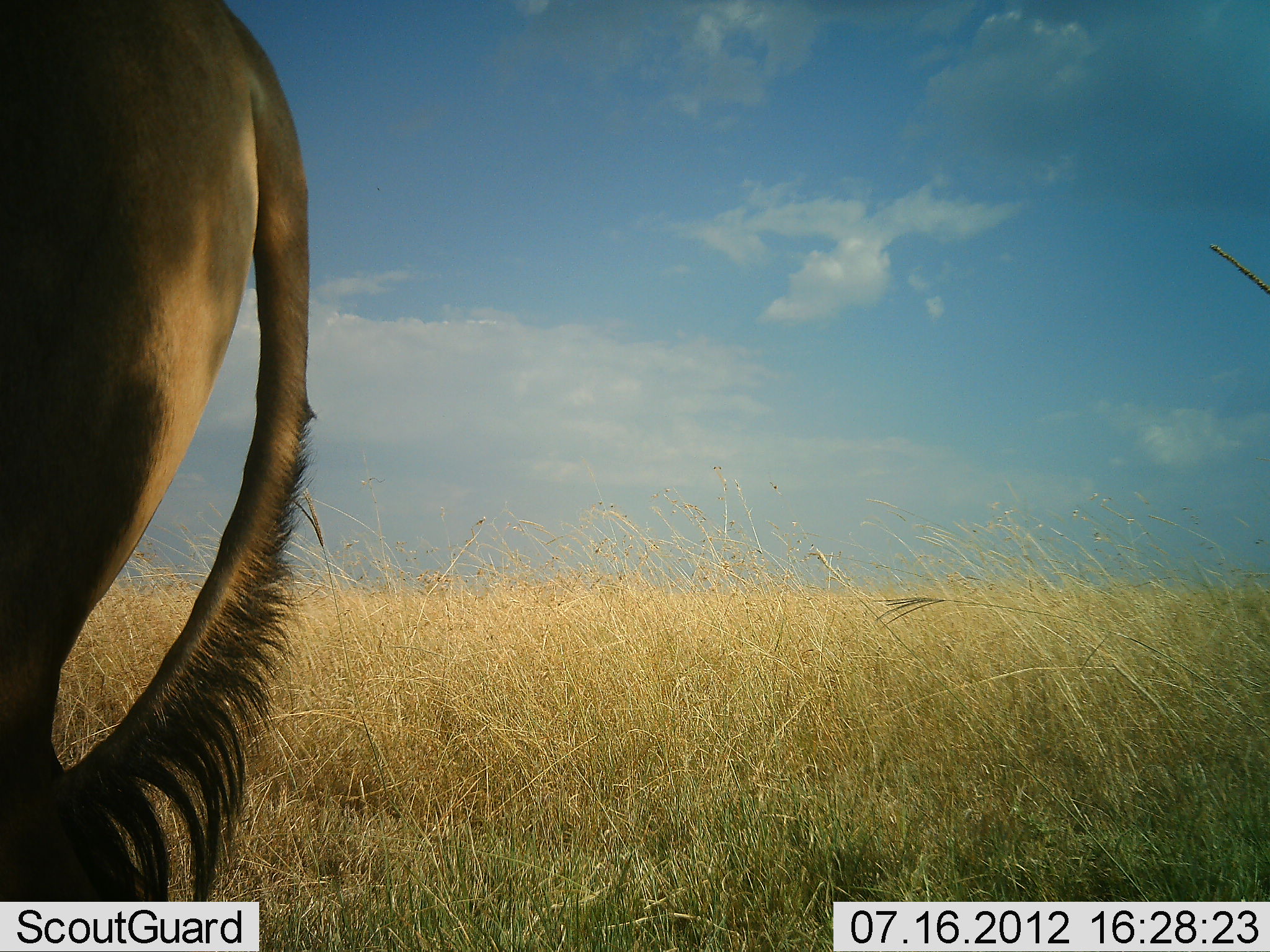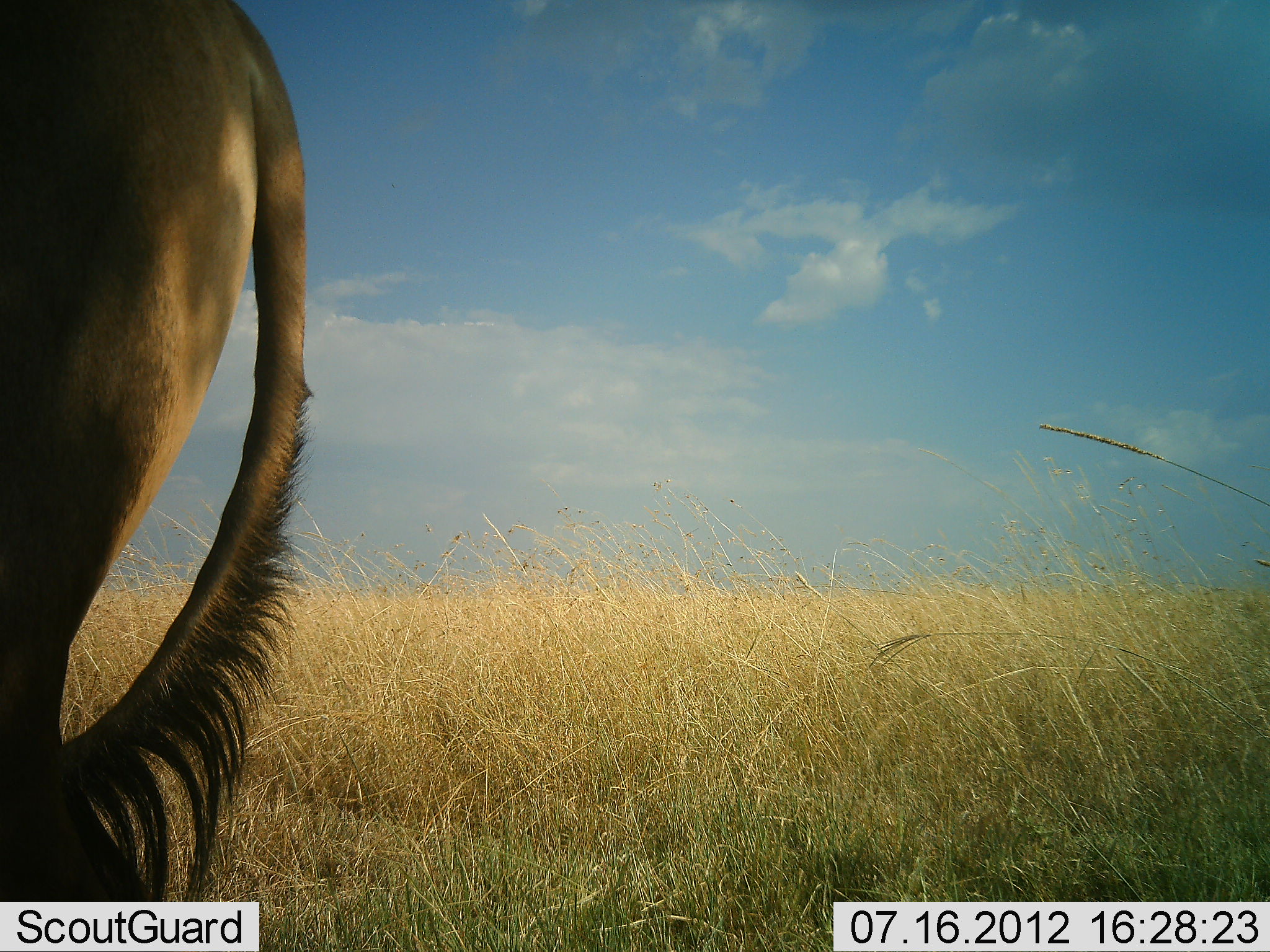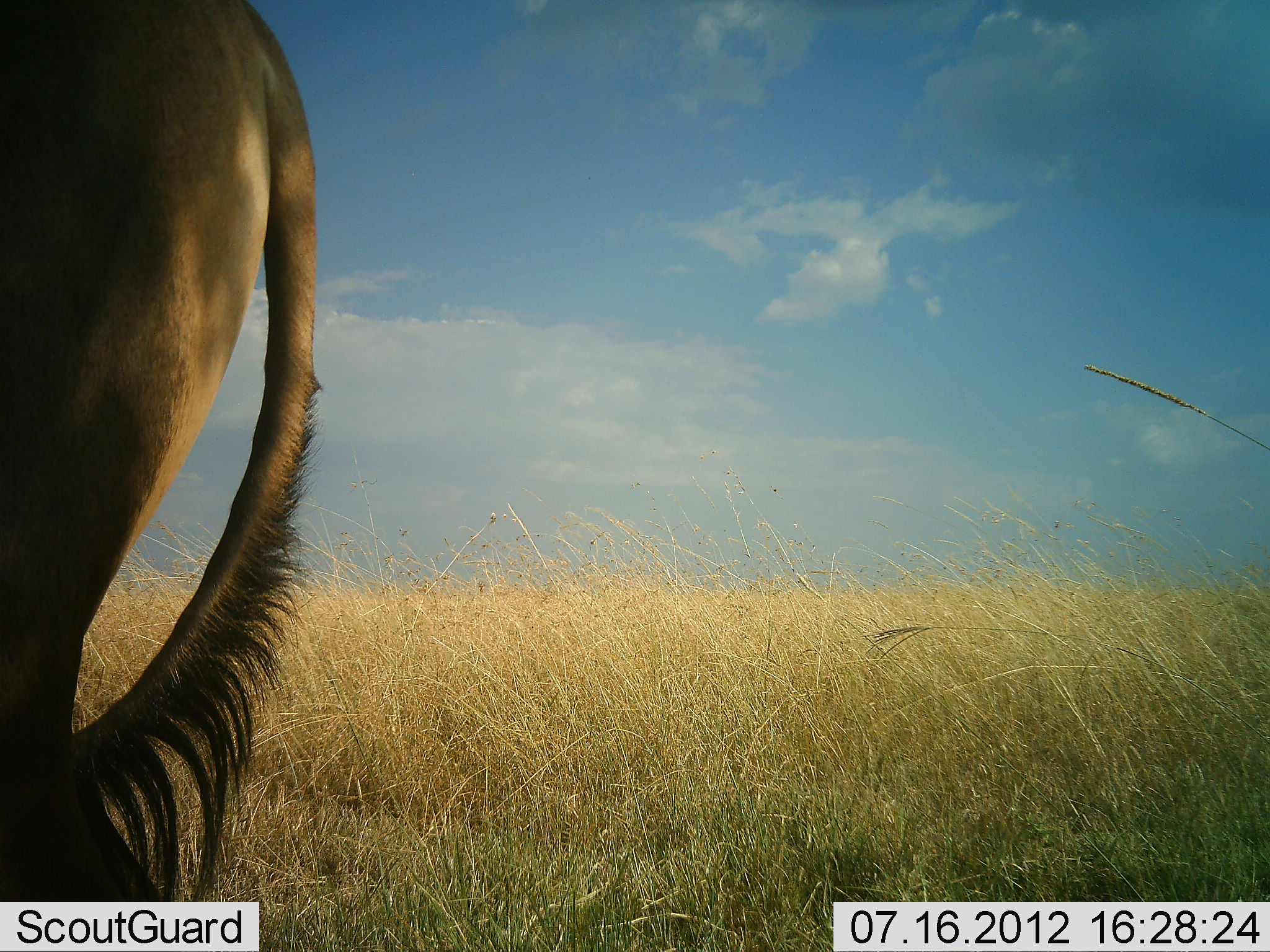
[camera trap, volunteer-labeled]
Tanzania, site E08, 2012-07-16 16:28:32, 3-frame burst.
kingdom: Animalia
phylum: Chordata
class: Mammalia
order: Artiodactyla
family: Bovidae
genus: Alcelaphus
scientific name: Alcelaphus buselaphus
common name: hartebeest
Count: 1.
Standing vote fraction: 100%.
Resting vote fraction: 0%.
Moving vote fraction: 0%.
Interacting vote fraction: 0%.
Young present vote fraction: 0%.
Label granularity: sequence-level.